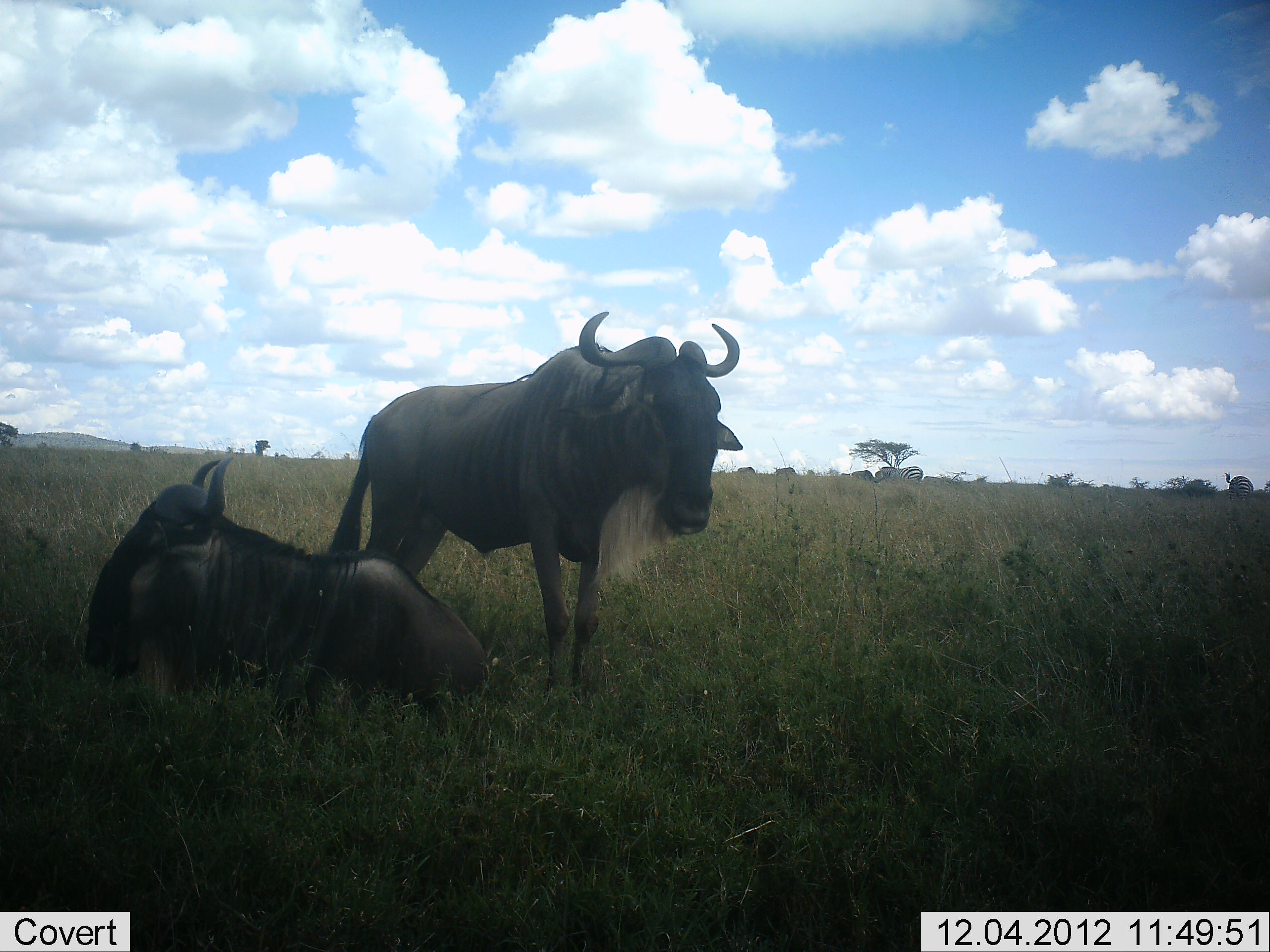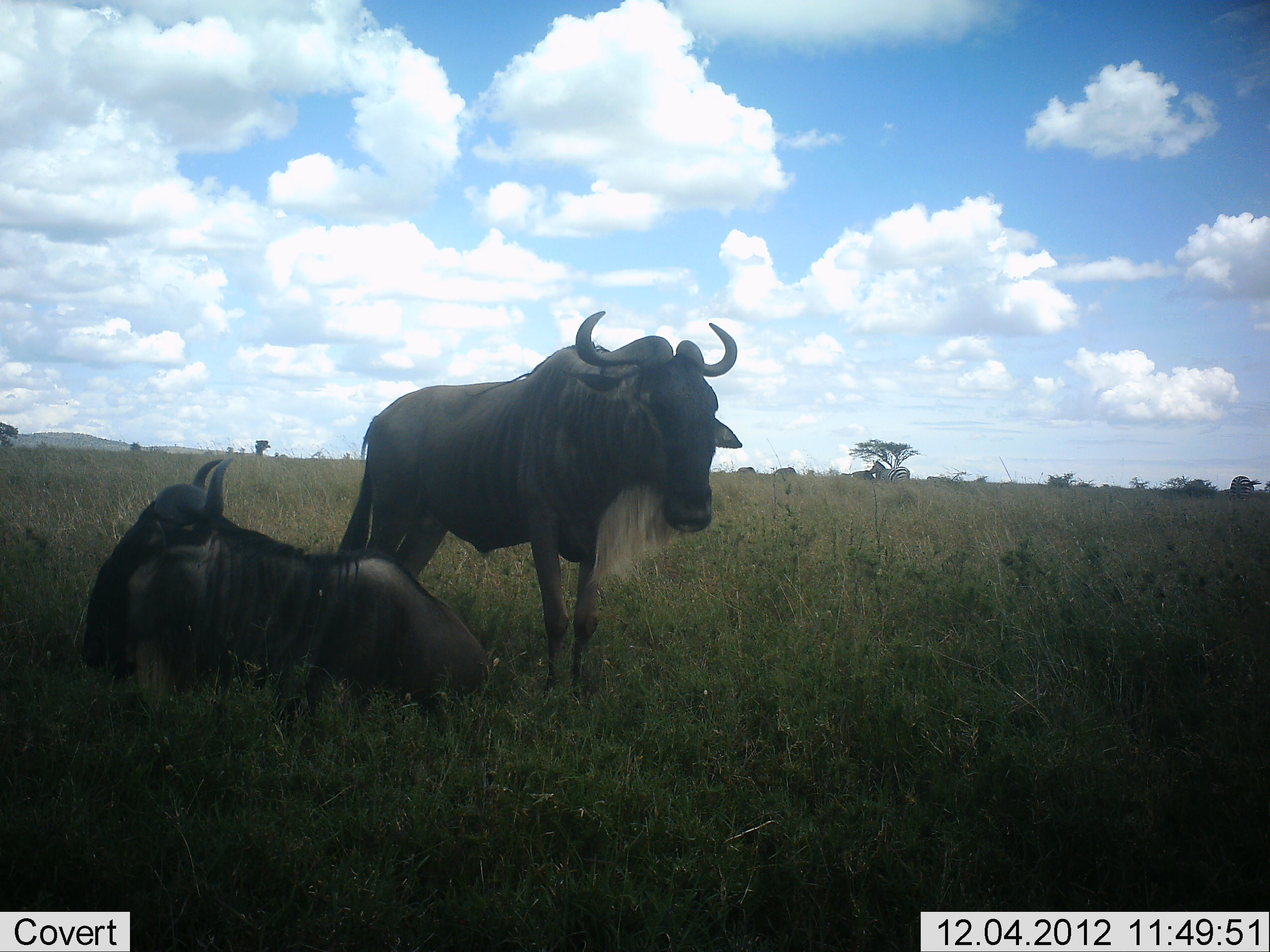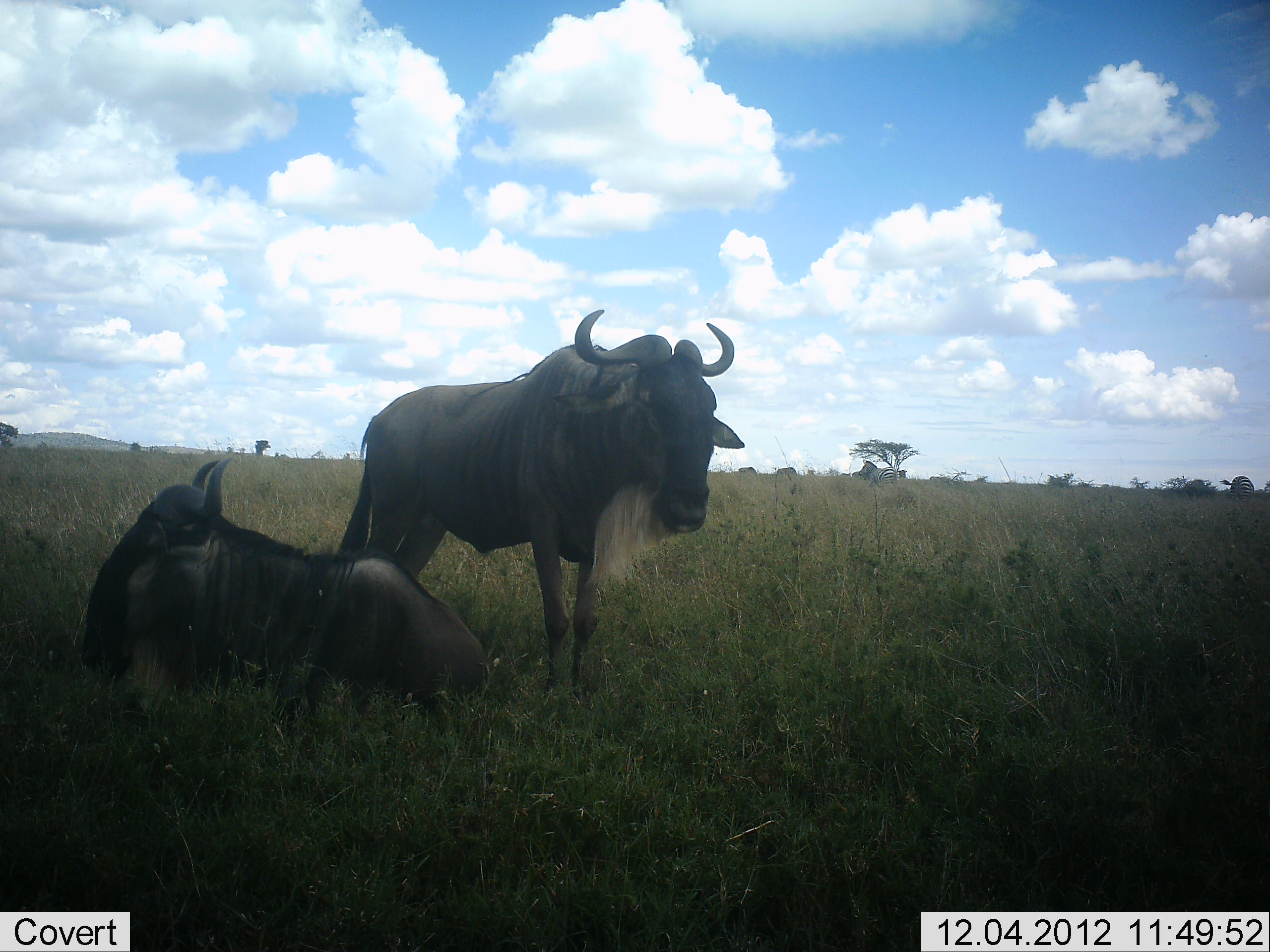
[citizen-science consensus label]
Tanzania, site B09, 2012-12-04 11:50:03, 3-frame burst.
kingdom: Animalia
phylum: Chordata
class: Mammalia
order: Artiodactyla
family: Bovidae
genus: Connochaetes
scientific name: Connochaetes taurinus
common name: blue wildebeest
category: wildebeest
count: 5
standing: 83%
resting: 100%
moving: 0%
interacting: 0%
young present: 0%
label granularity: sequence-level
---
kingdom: Animalia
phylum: Chordata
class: Mammalia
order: Perissodactyla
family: Equidae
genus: Equus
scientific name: Equus quagga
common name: plains zebra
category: zebra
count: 2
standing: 40%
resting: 0%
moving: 60%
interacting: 0%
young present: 0%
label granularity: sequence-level